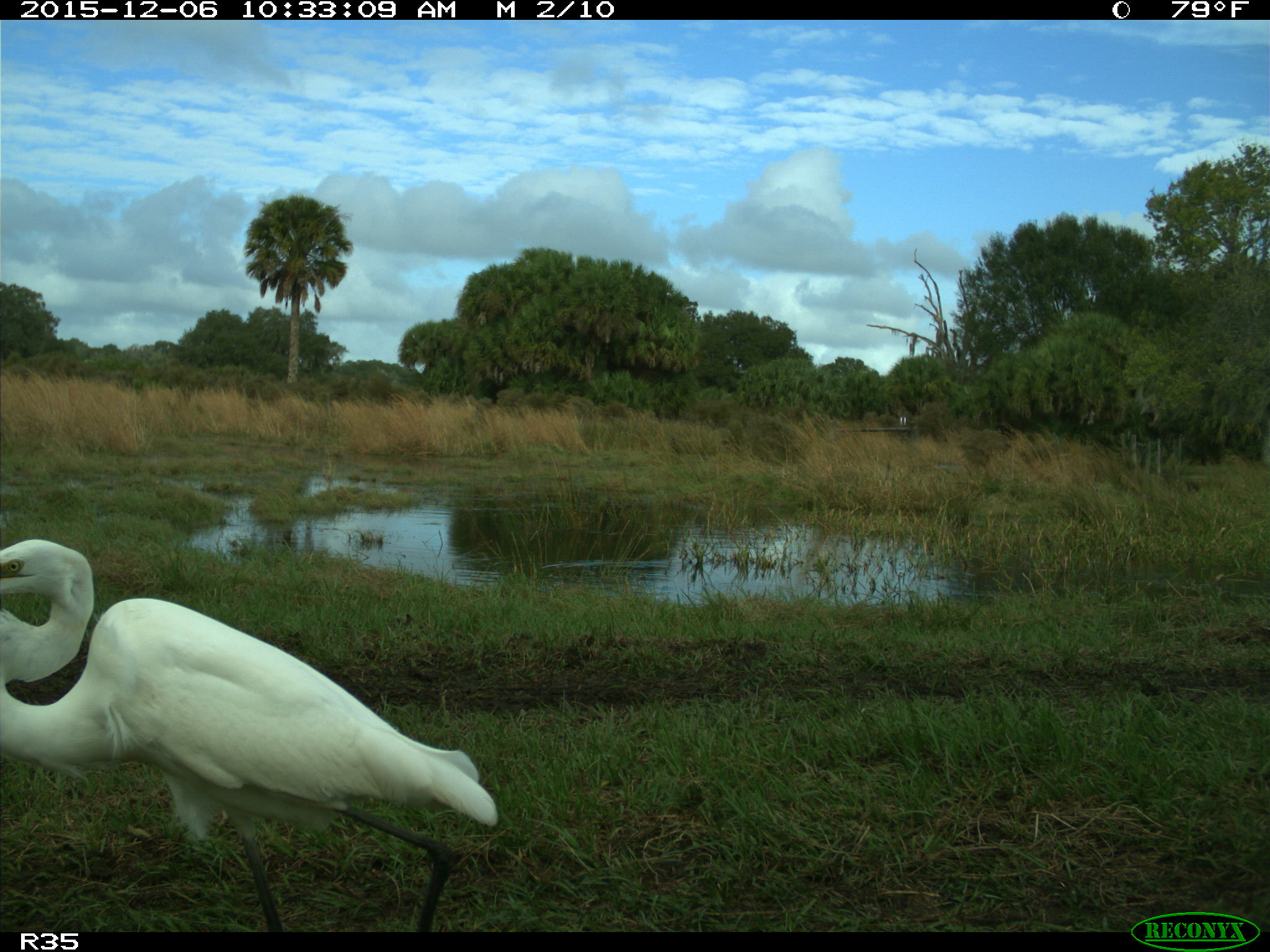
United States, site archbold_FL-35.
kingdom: Animalia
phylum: Chordata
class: Aves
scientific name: Aves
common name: birds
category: unidentified bird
Unidentified bird (birds) (Aves).